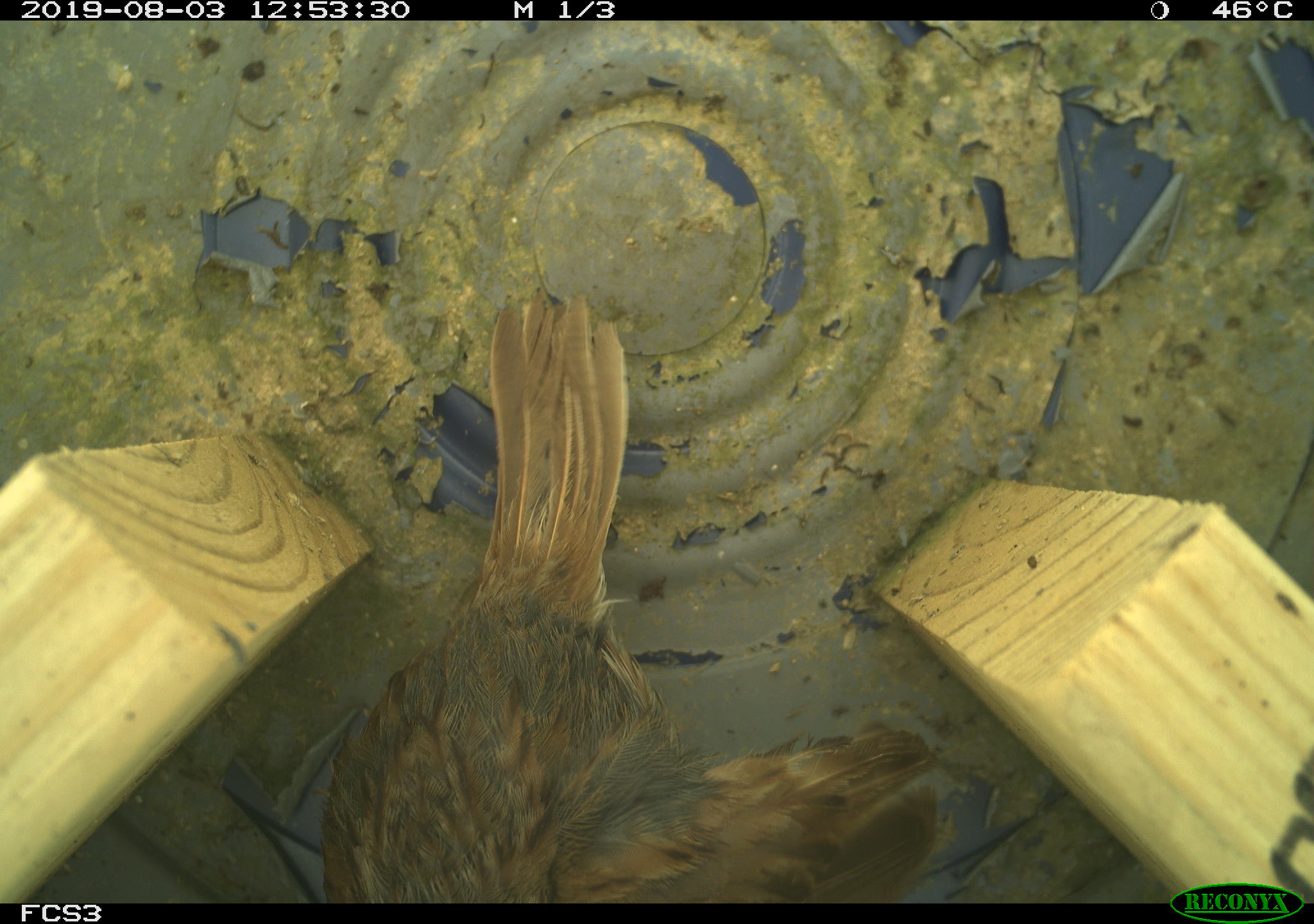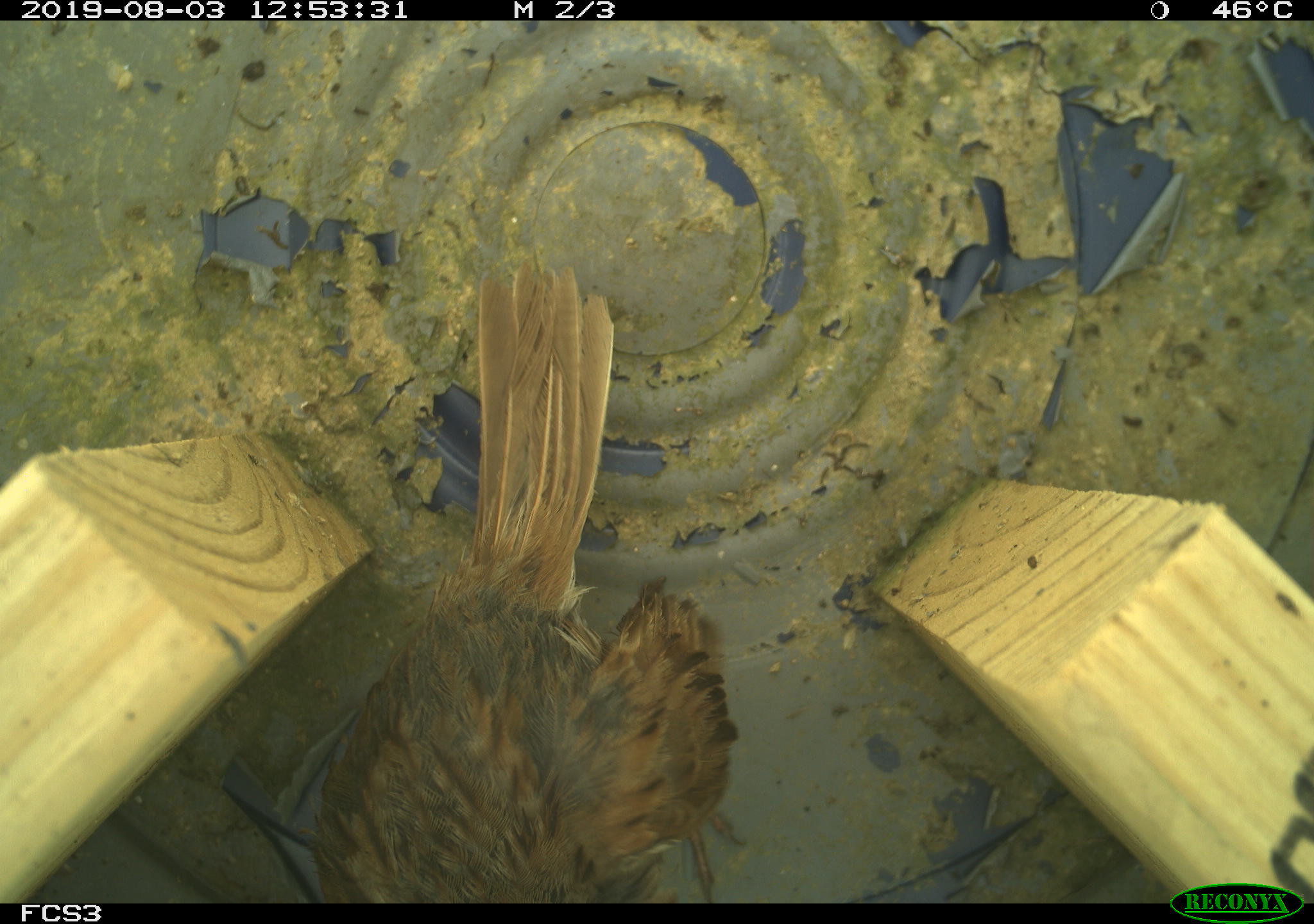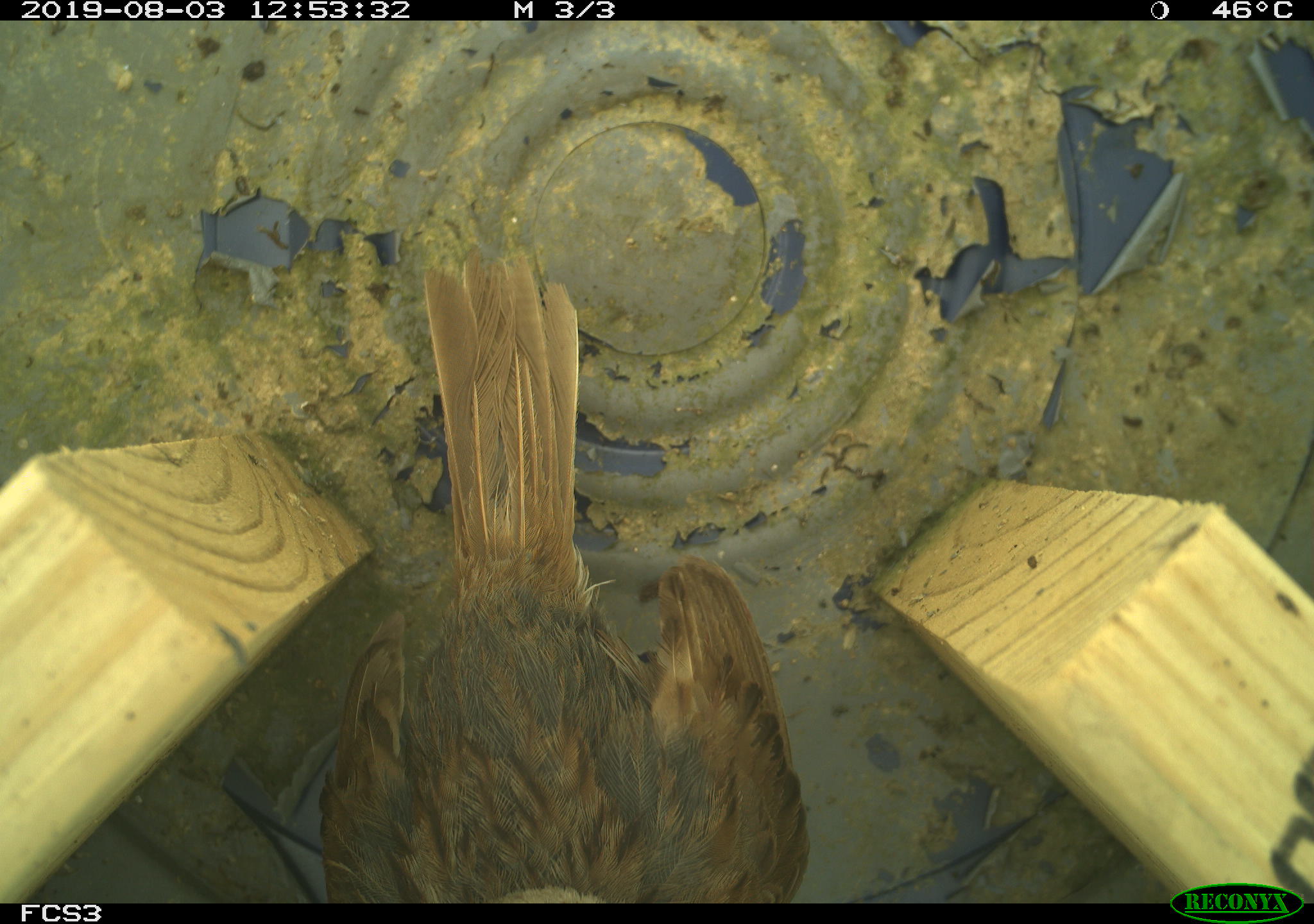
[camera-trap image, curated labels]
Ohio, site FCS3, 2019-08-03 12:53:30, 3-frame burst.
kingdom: Animalia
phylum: Chordata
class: Aves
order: Passeriformes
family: Passerellidae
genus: Melospiza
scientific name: Melospiza melodia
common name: song sparrow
Song sparrow (Melospiza melodia).